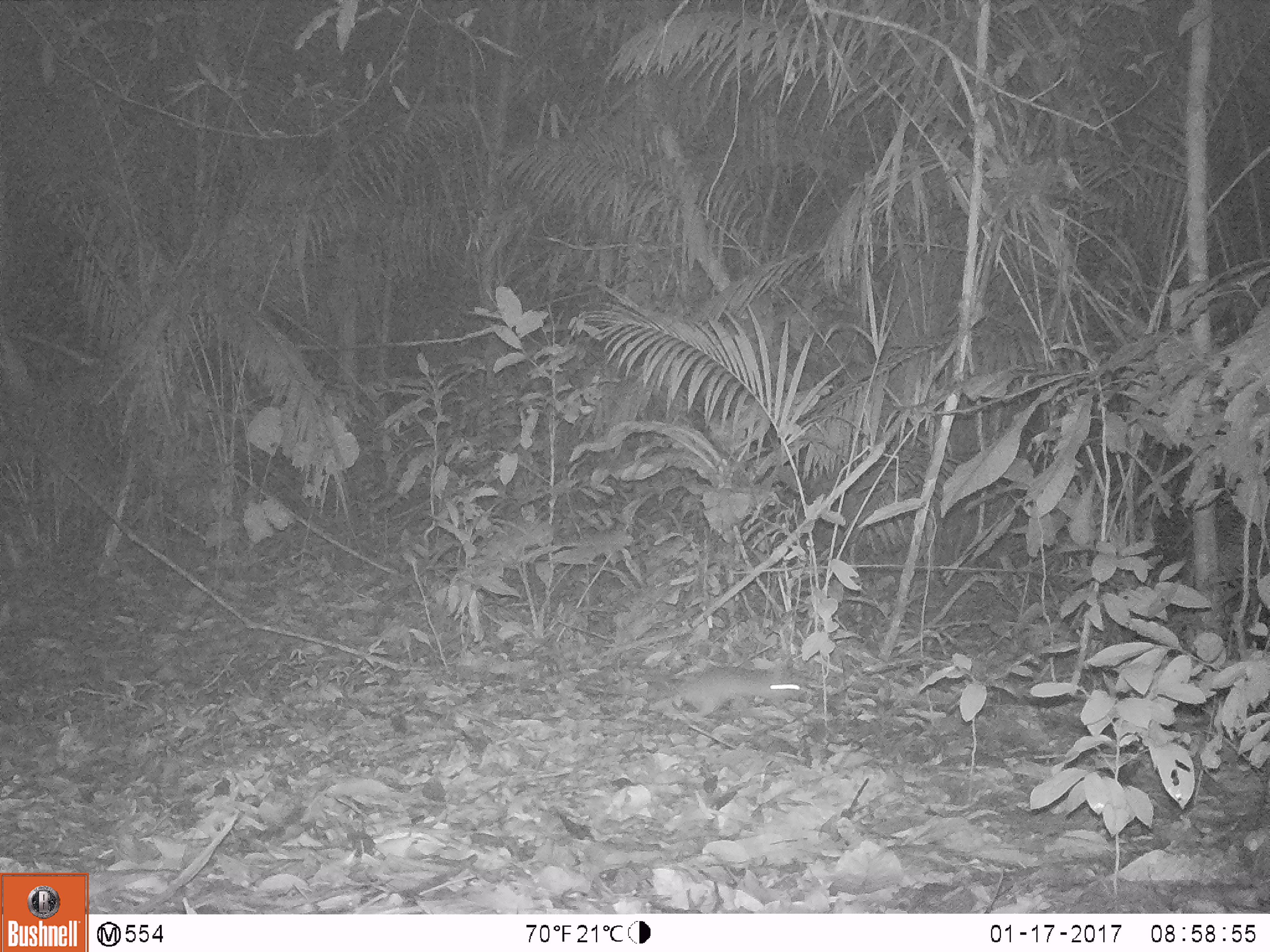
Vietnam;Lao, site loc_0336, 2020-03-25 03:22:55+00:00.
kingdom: Animalia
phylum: Chordata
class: Mammalia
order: Rodentia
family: Muridae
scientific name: Muridae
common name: old-world mice and rats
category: unidentified murid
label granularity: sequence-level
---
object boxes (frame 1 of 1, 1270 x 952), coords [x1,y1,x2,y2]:
unidentified murid: [575,664,804,716]